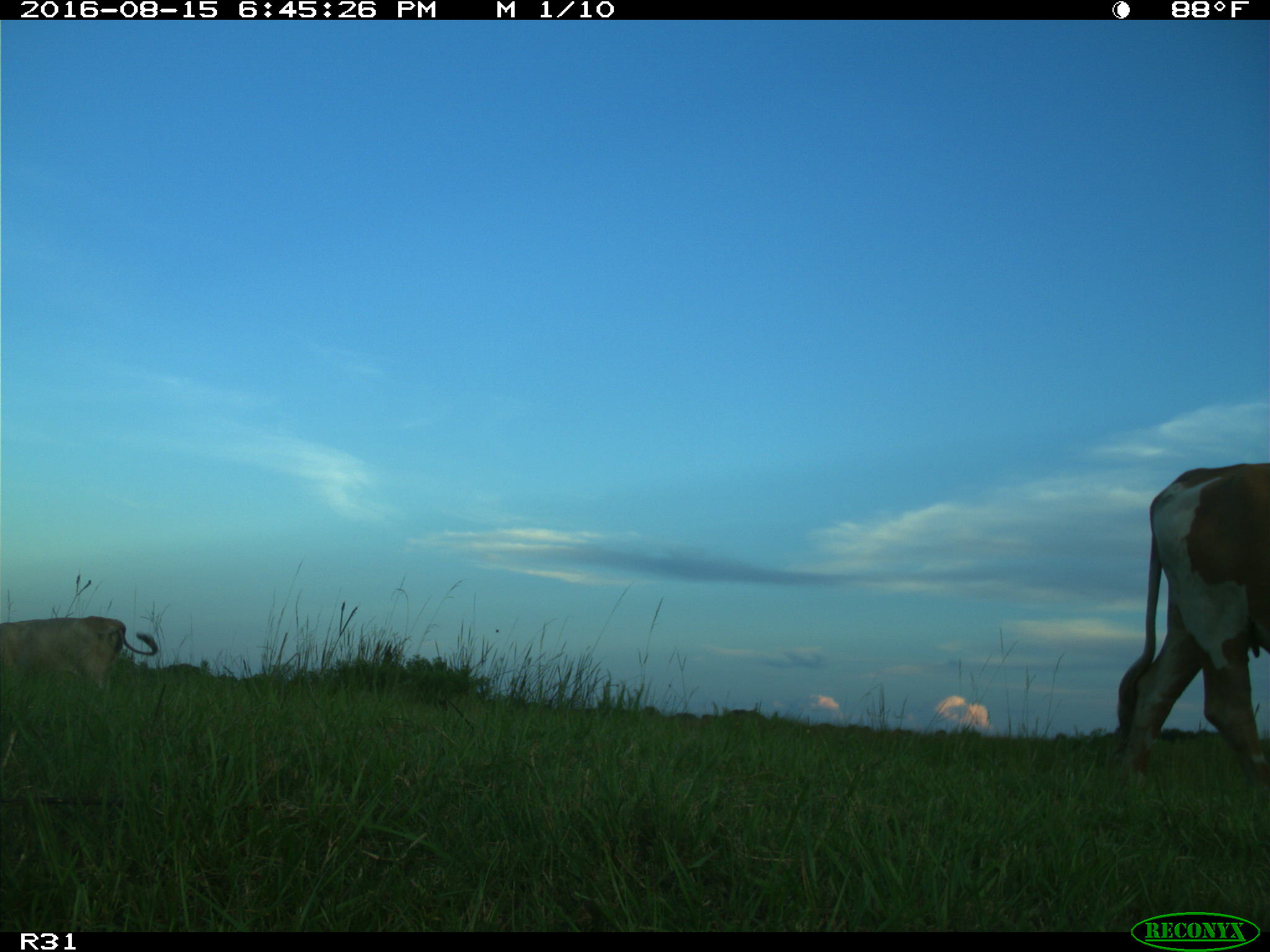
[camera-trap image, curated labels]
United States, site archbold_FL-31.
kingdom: Animalia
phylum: Chordata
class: Mammalia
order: Artiodactyla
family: Bovidae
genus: Bos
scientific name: Bos taurus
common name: domestic cow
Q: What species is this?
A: Bos taurus (domestic cow).